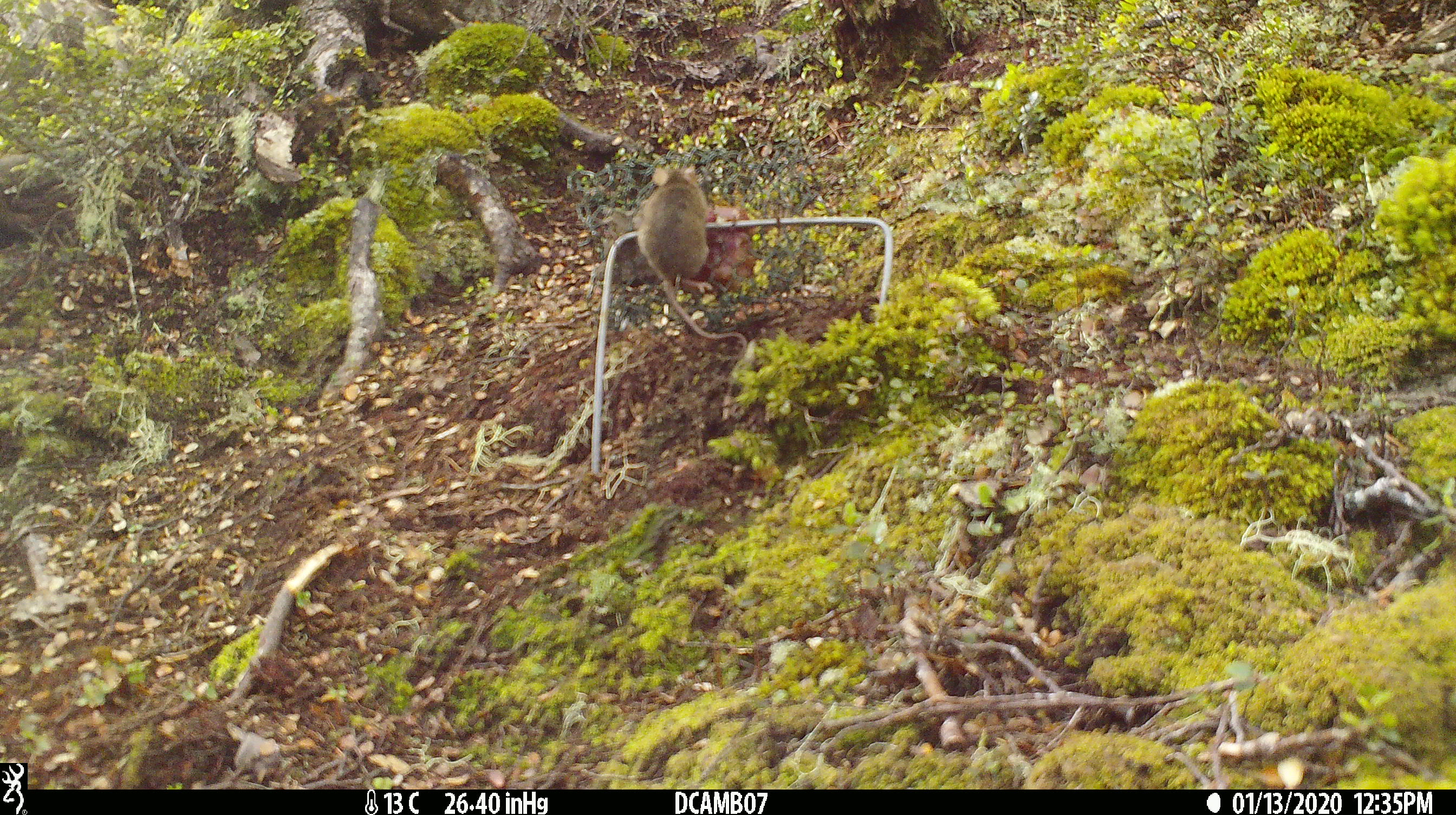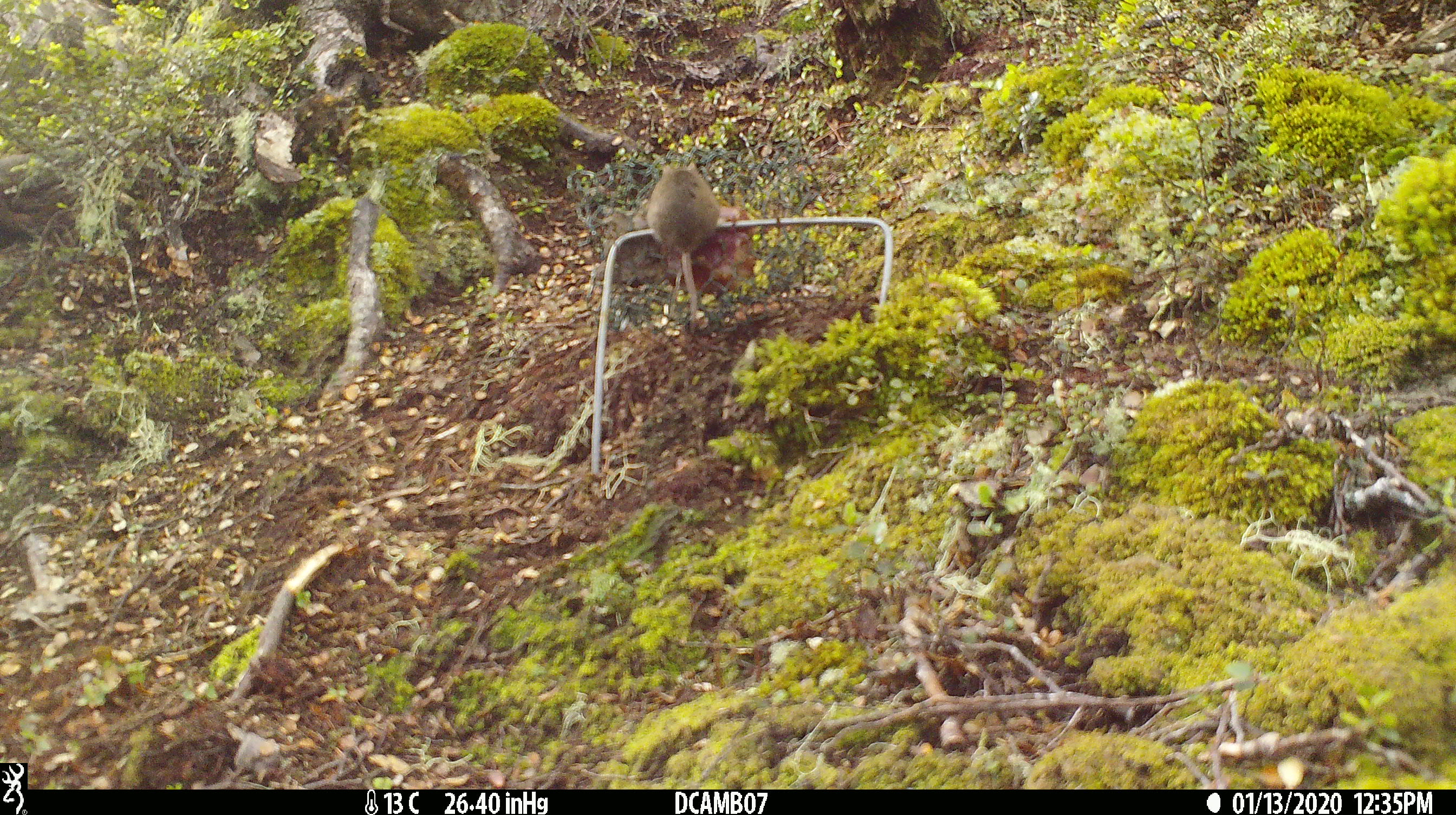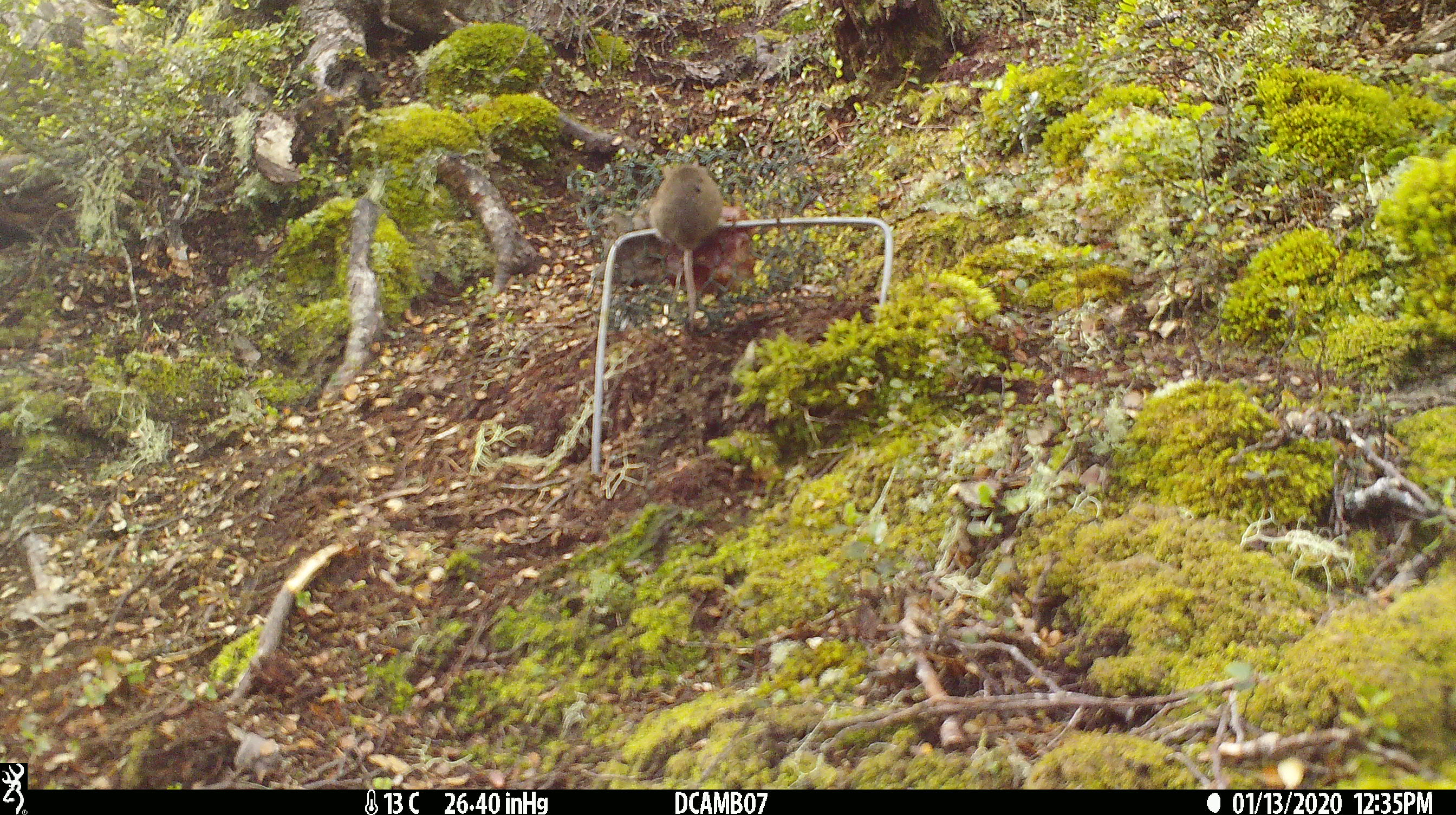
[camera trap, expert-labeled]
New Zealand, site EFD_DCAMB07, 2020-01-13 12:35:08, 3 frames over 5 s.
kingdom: Animalia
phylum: Chordata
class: Mammalia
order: Rodentia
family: Muridae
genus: Mus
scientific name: Mus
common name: mouse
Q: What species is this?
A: Mouse (Mus).